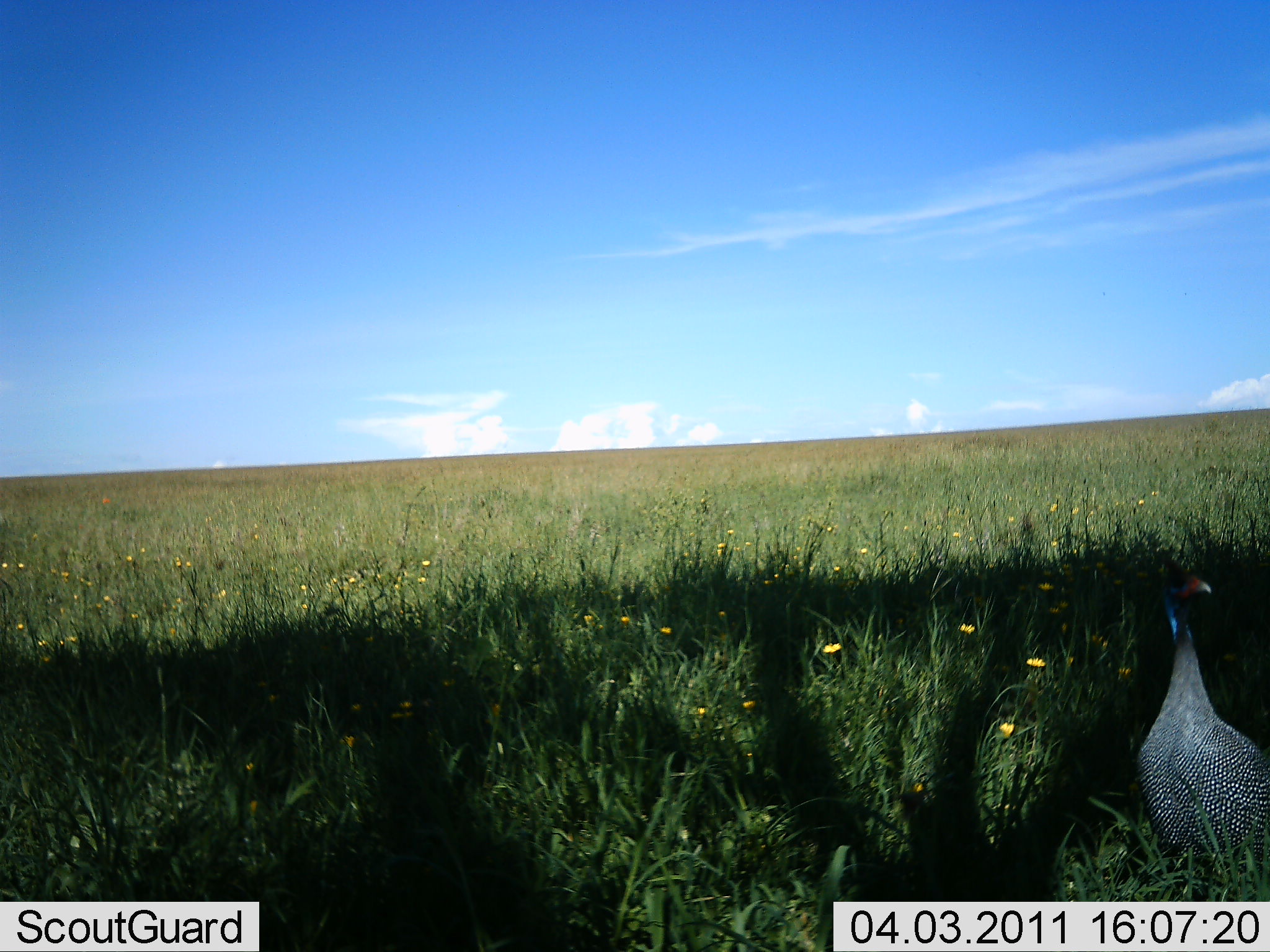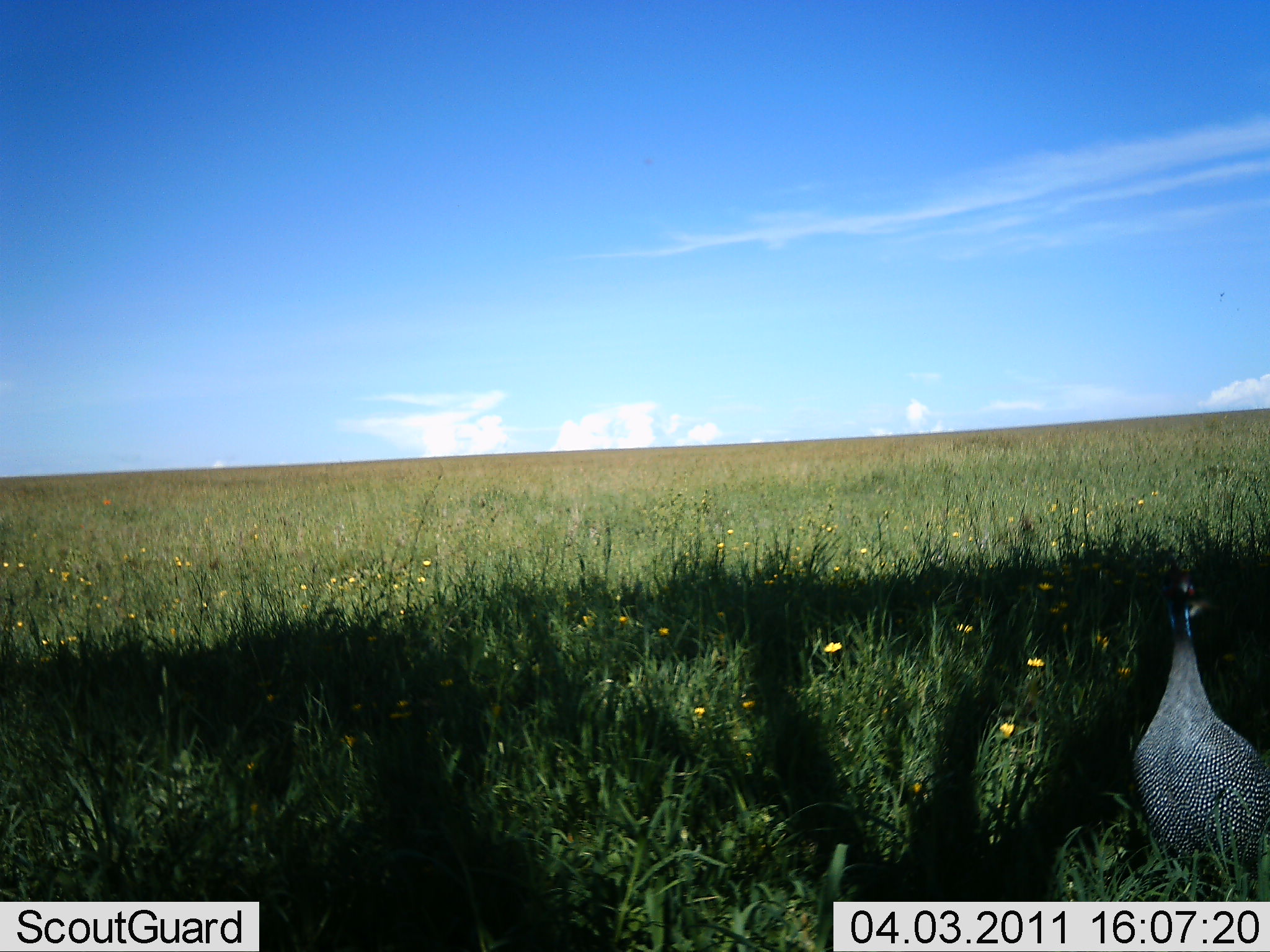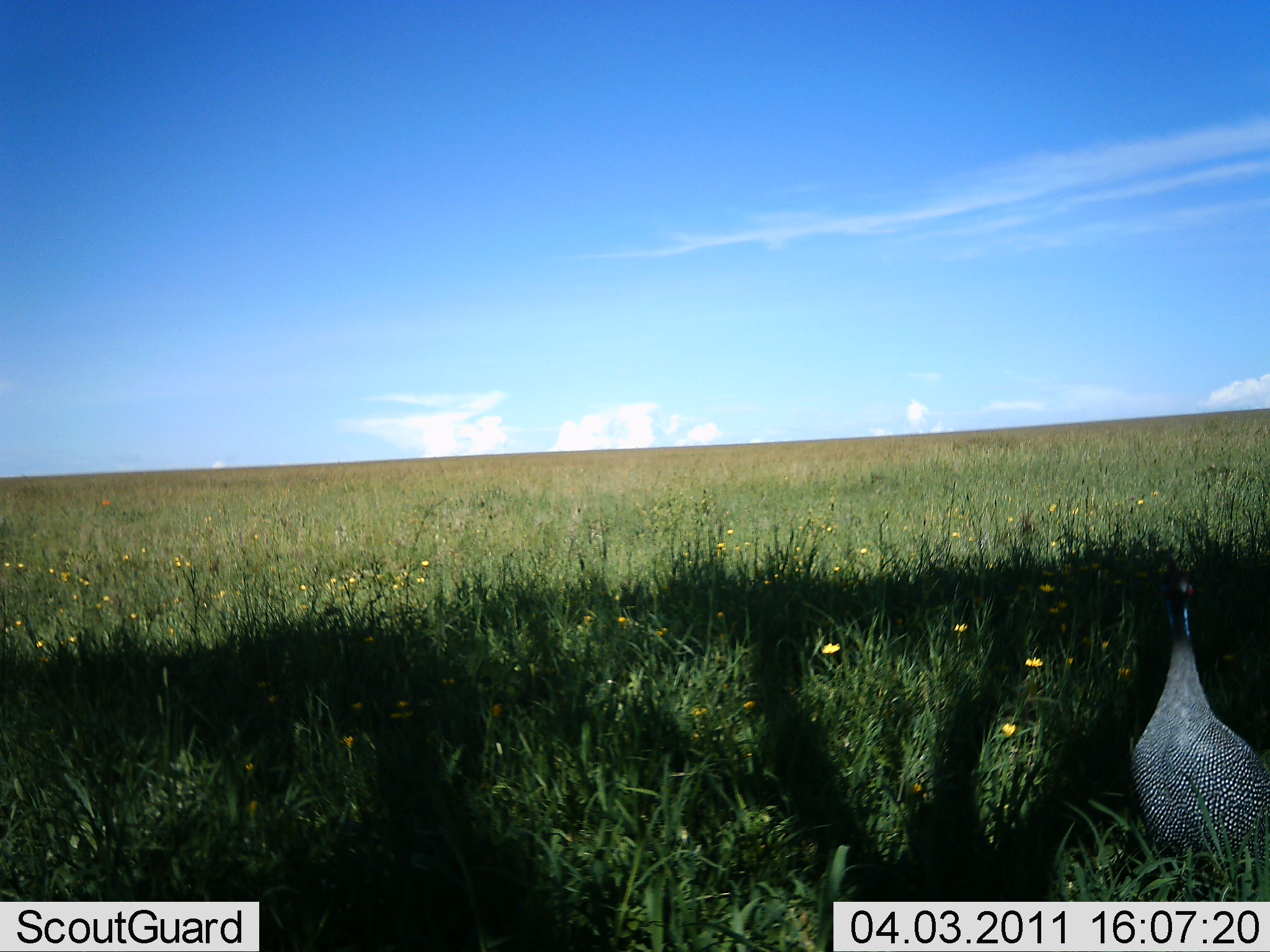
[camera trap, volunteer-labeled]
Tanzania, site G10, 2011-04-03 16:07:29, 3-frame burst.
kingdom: Animalia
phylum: Chordata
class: Aves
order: Galliformes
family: Numididae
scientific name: Numididae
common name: guinea fowl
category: guineafowl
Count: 1.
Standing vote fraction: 82%.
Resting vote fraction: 18%.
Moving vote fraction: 0%.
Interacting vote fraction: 0%.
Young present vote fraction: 0%.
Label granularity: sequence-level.